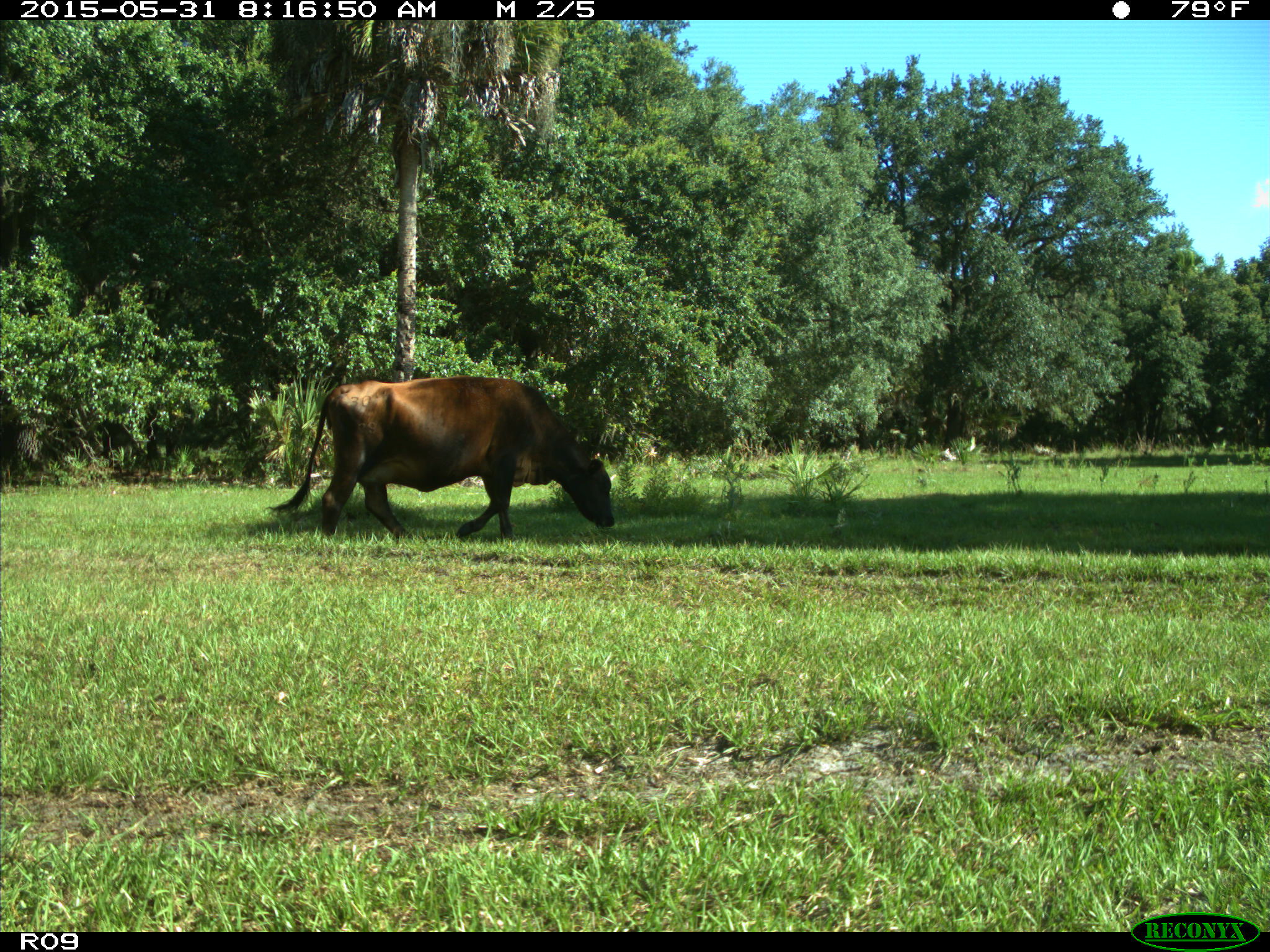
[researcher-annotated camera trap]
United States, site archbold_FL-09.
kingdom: Animalia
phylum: Chordata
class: Mammalia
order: Artiodactyla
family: Bovidae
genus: Bos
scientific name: Bos taurus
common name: domestic cow